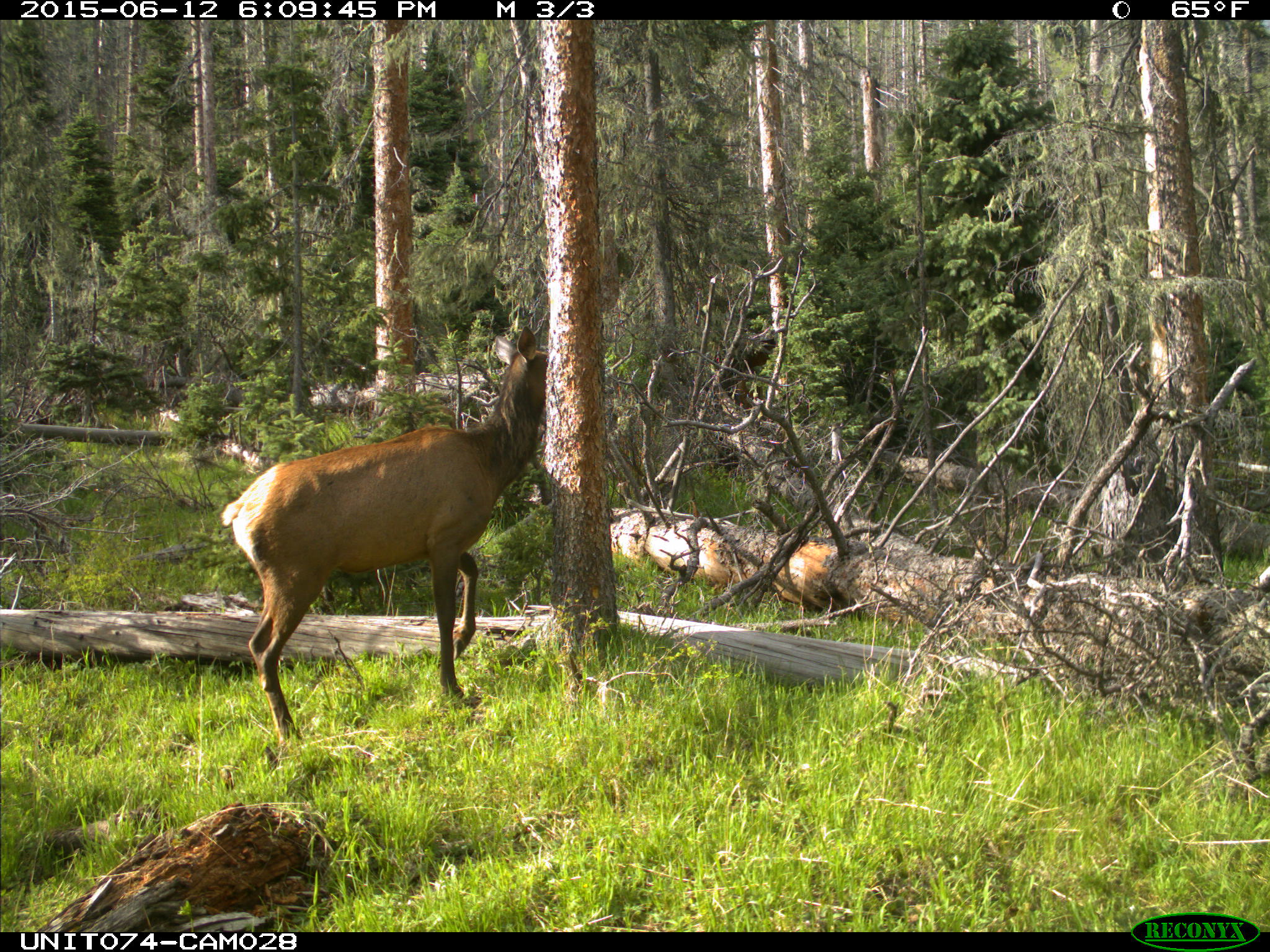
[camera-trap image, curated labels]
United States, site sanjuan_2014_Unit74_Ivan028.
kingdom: Animalia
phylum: Chordata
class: Mammalia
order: Artiodactyla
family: Cervidae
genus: Cervus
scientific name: Cervus elaphus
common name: red deer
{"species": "Cervus elaphus (red deer)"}